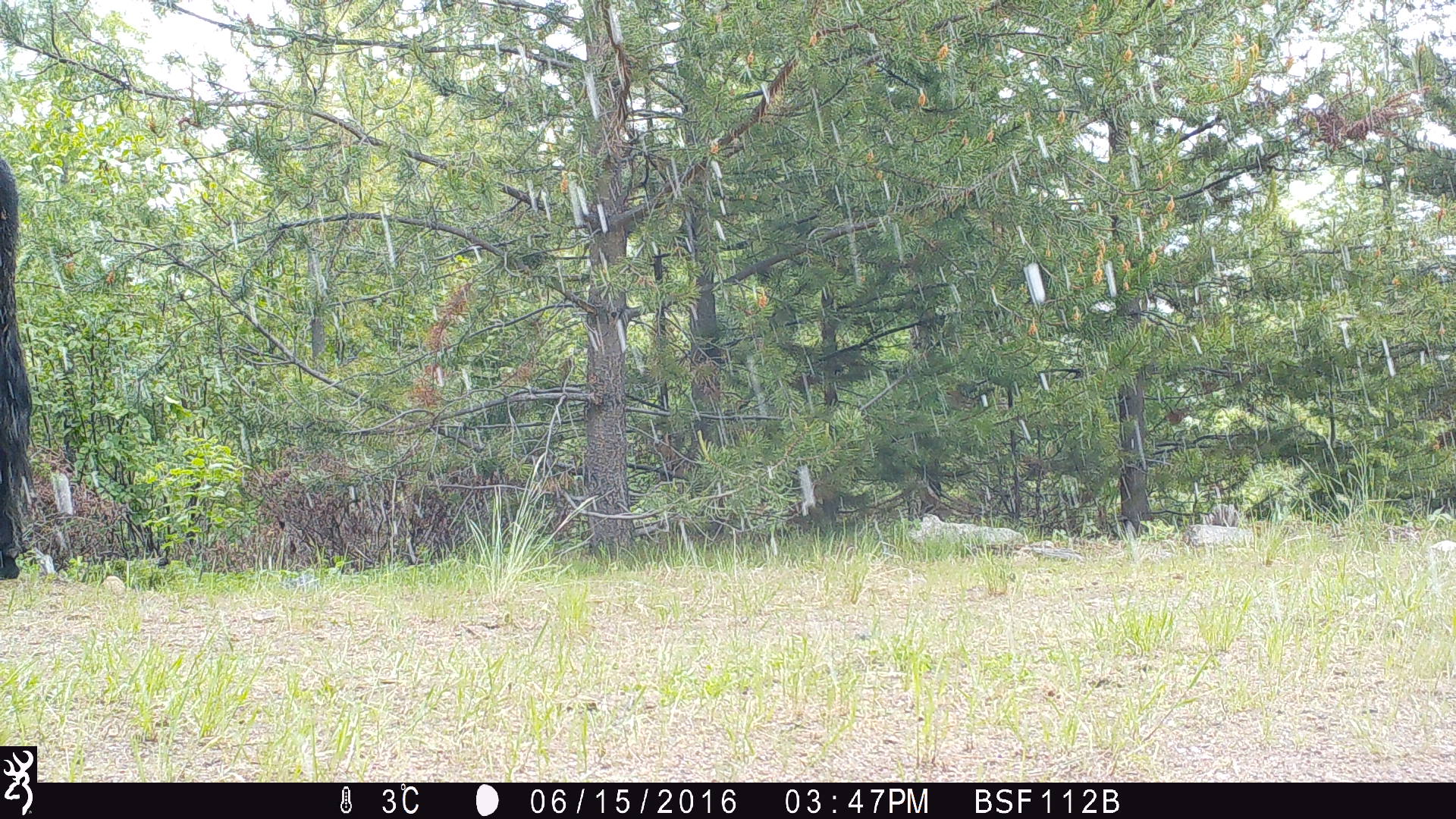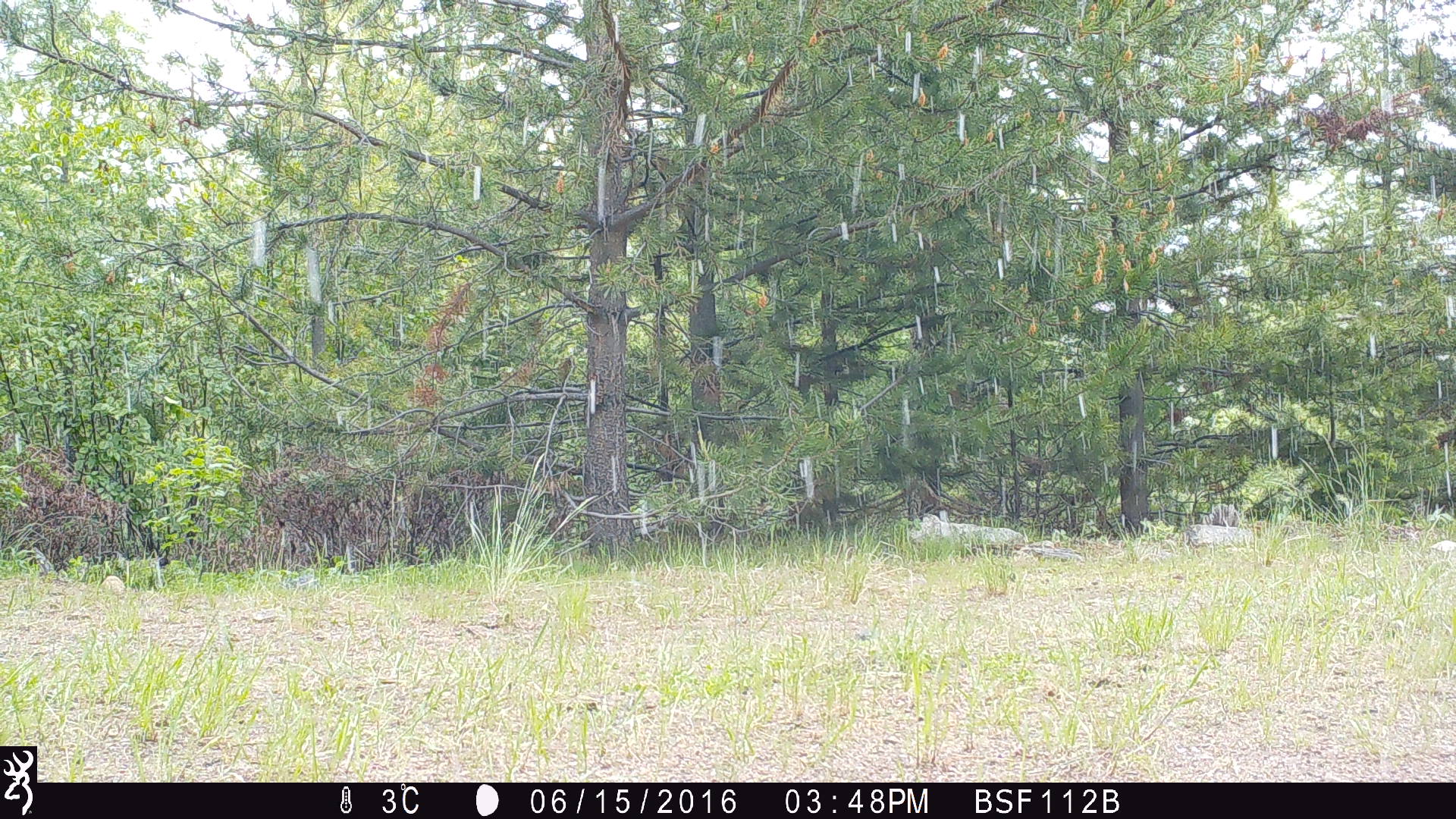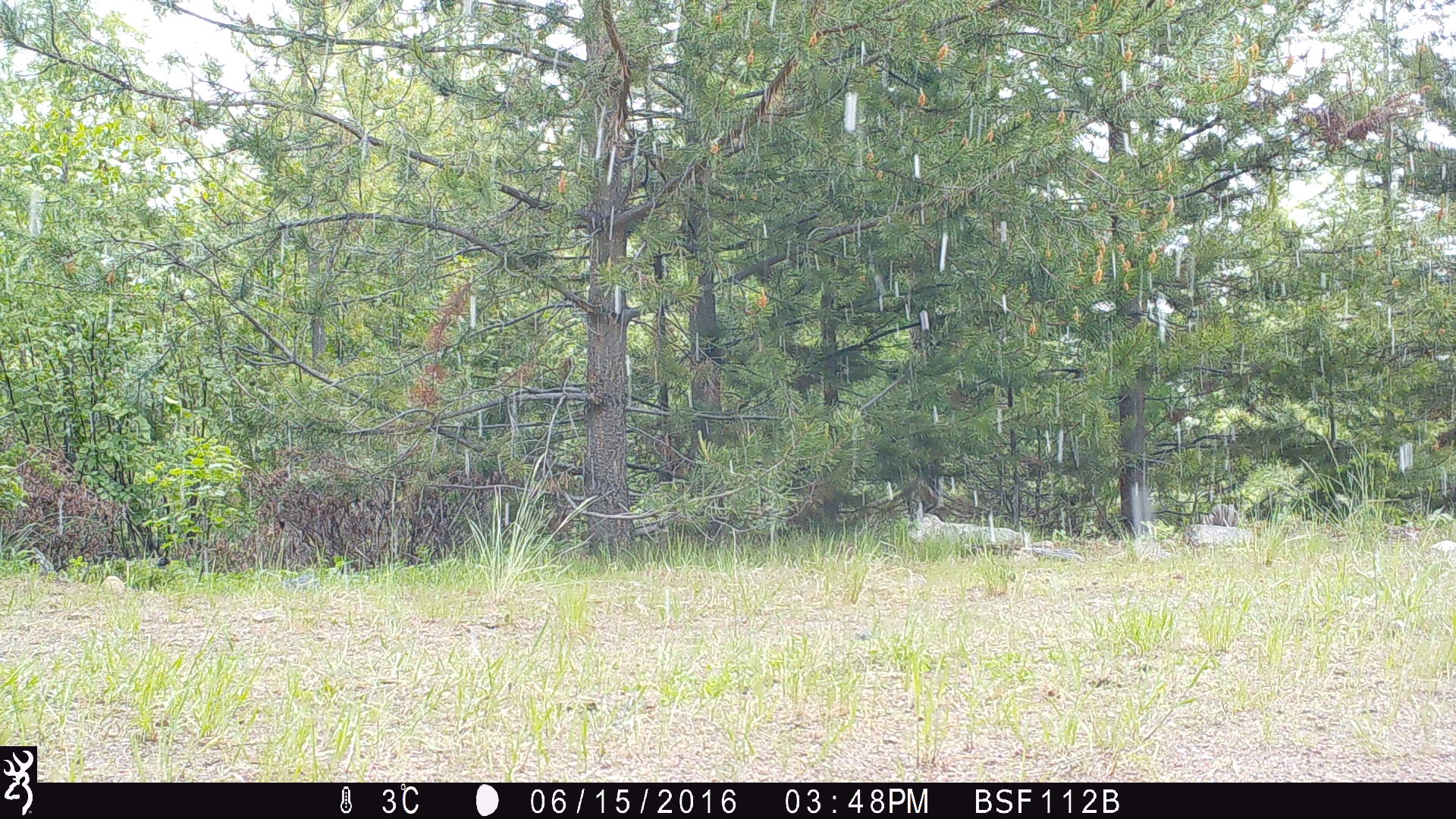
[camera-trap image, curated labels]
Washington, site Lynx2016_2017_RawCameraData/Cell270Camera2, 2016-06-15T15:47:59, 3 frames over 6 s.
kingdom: Animalia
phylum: Chordata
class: Mammalia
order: Artiodactyla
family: Bovidae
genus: Bos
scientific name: Bos taurus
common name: domestic cattle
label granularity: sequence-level